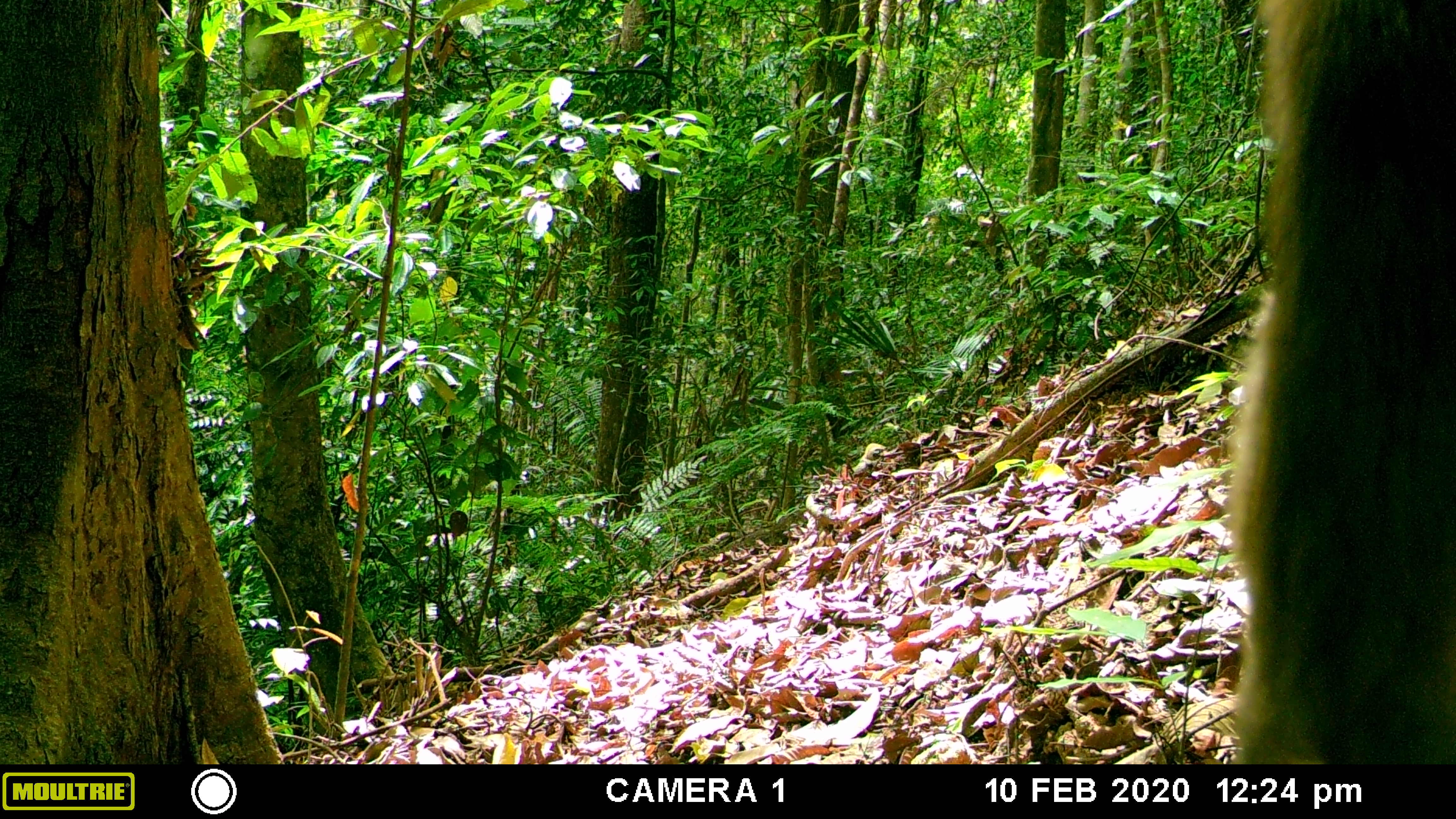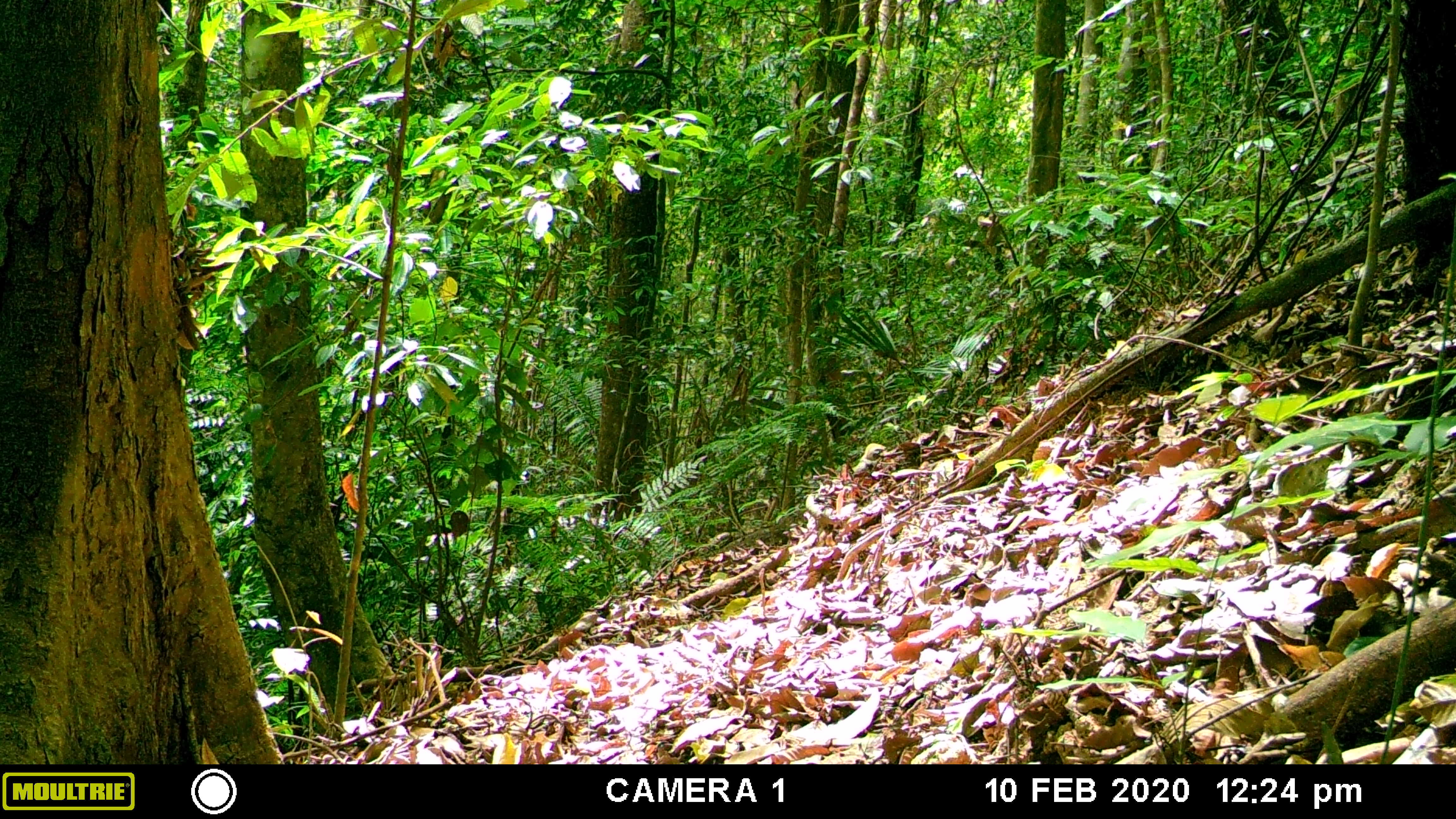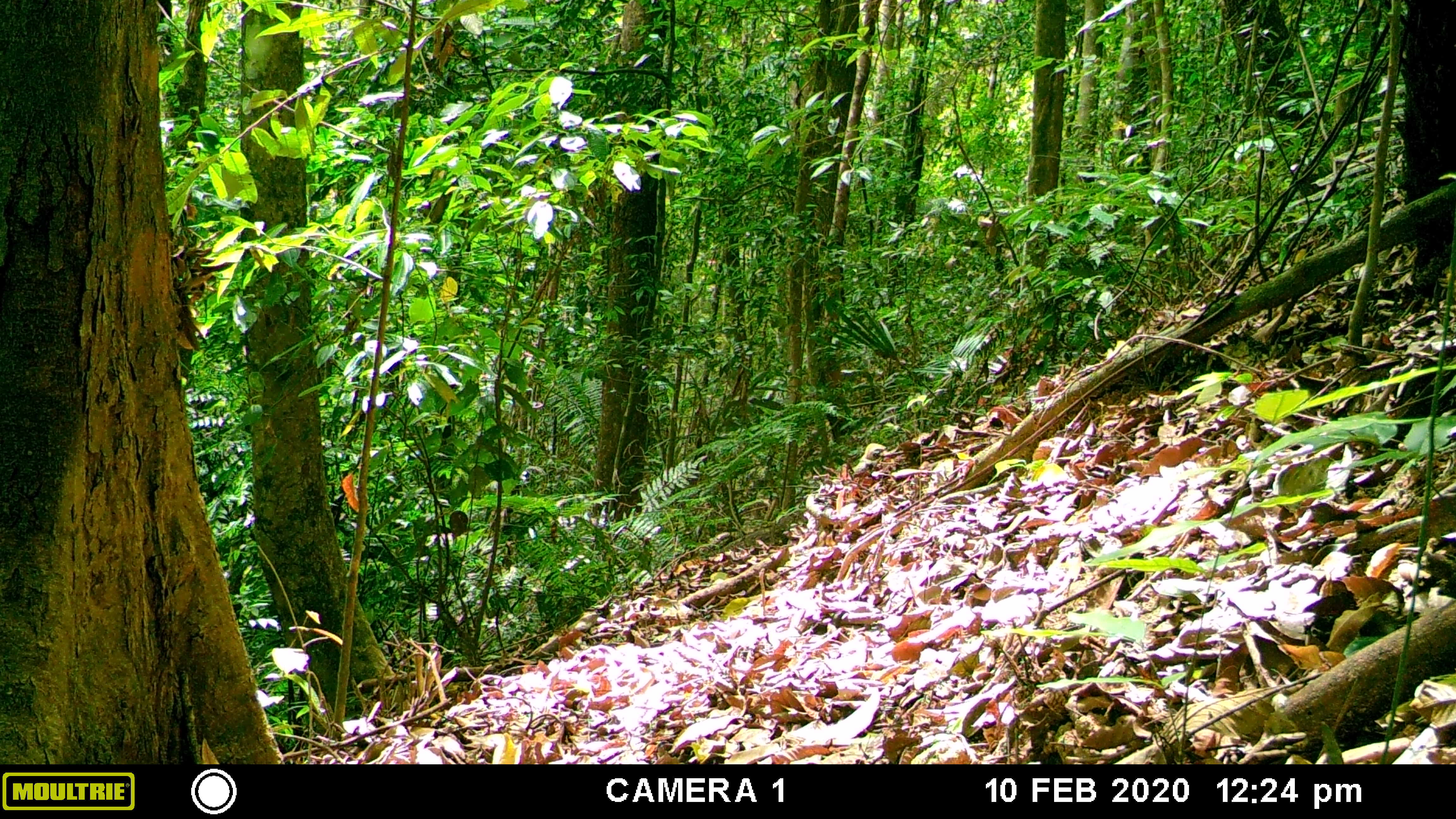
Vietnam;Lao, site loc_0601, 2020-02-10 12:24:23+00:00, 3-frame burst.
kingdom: Animalia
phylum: Chordata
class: Mammalia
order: Primates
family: Cercopithecidae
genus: Macaca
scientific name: Macaca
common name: macaques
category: assam or rhesus macaque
Assam or rhesus macaque (macaques) (Macaca). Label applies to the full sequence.